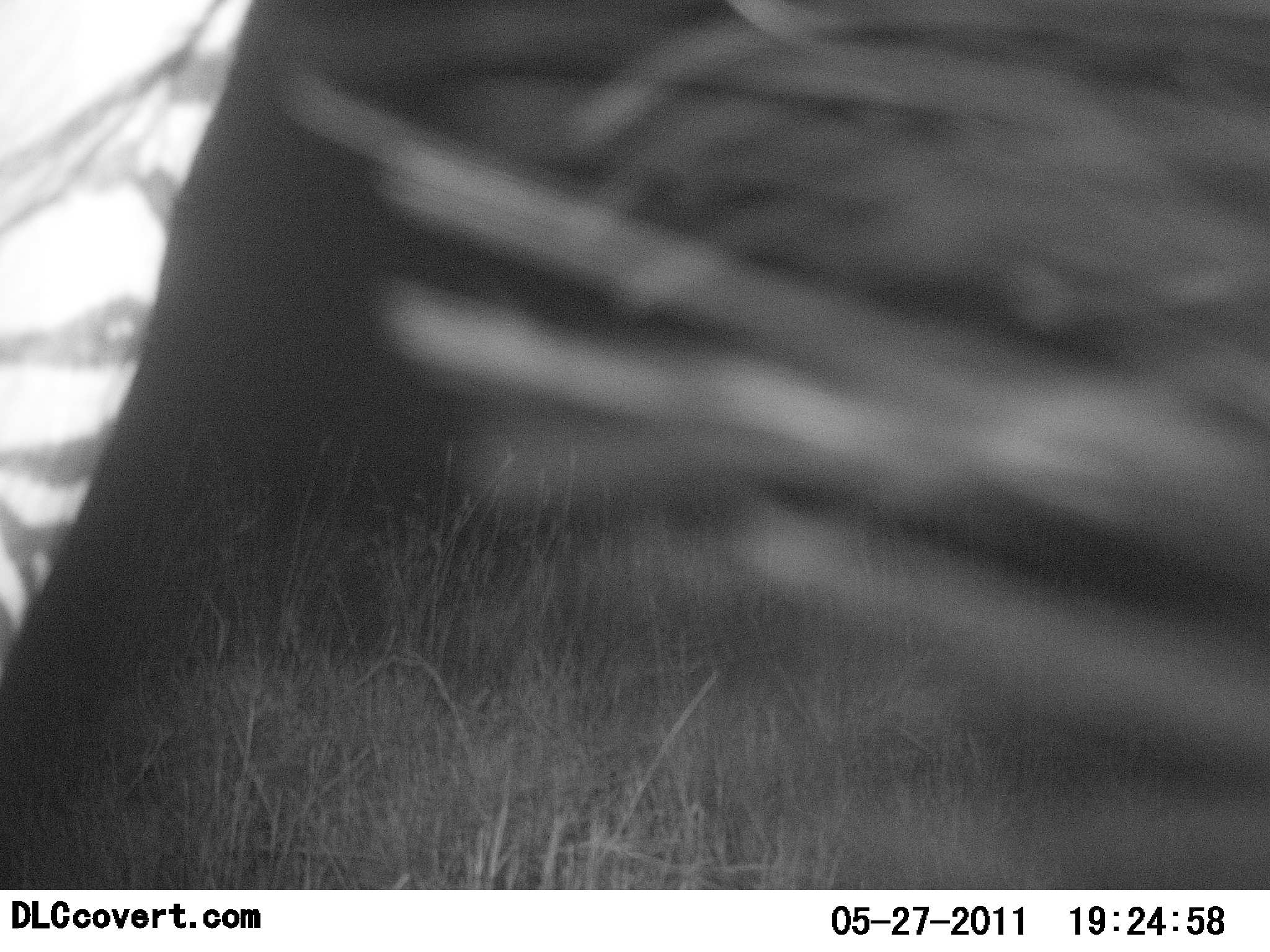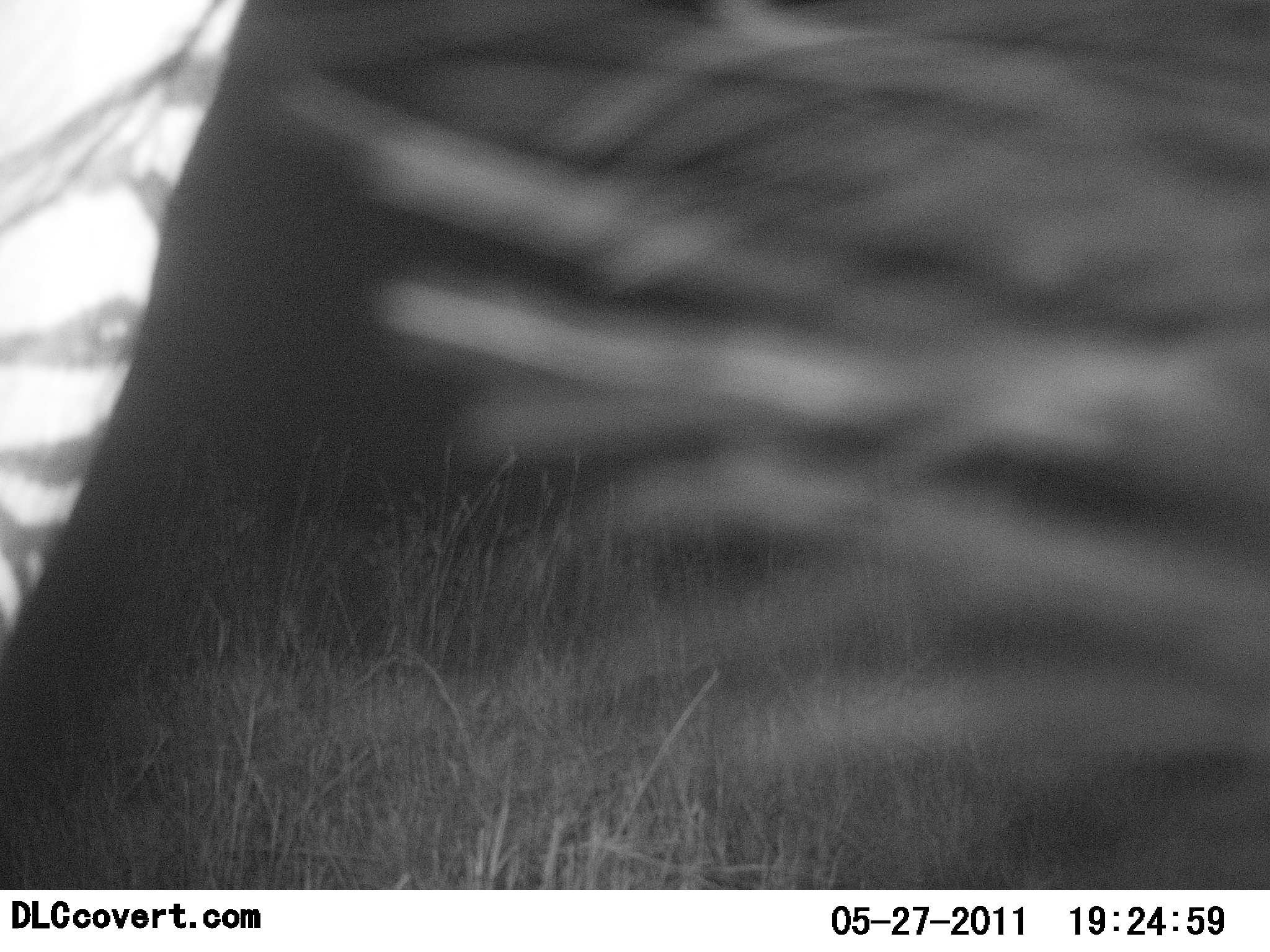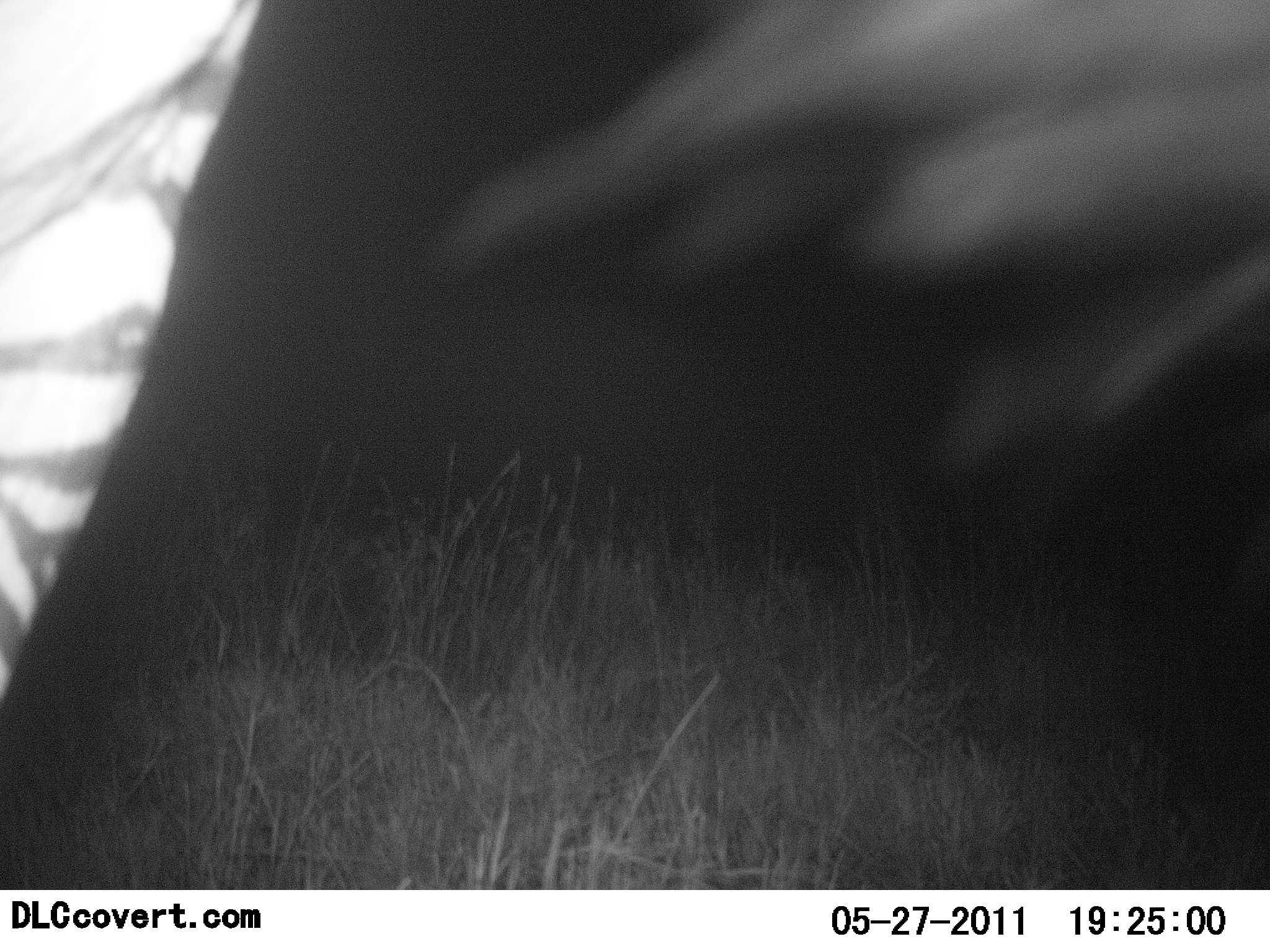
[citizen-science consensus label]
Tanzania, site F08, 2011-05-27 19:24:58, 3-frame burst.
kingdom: Animalia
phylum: Chordata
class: Mammalia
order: Perissodactyla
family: Equidae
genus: Equus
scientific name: Equus quagga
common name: plains zebra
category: zebra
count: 1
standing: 75%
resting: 0%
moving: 8%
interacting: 0%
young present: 0%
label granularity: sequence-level